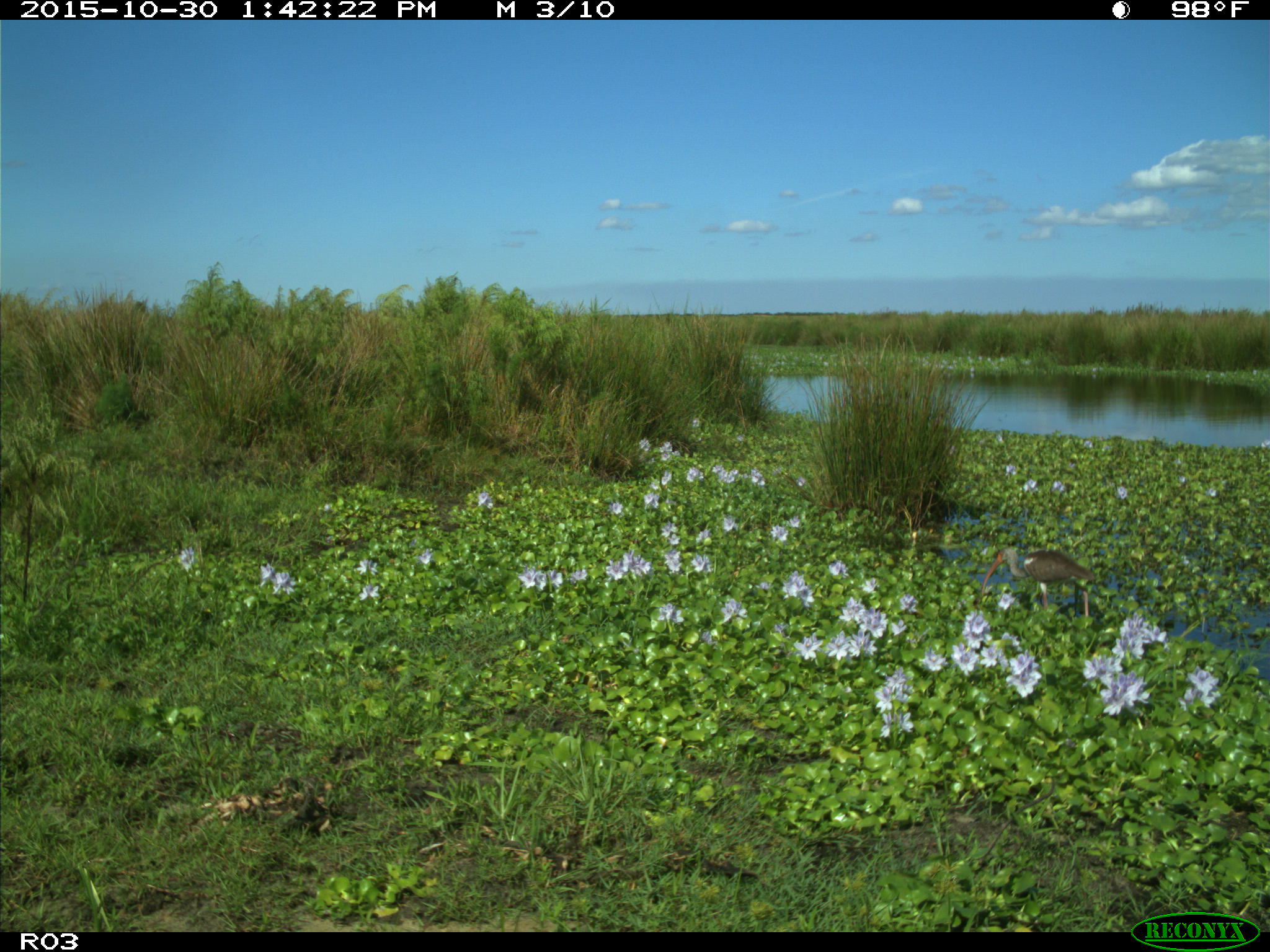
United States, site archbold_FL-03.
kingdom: Animalia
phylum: Chordata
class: Aves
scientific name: Aves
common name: birds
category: unidentified bird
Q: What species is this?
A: Unidentified bird (birds) (Aves).